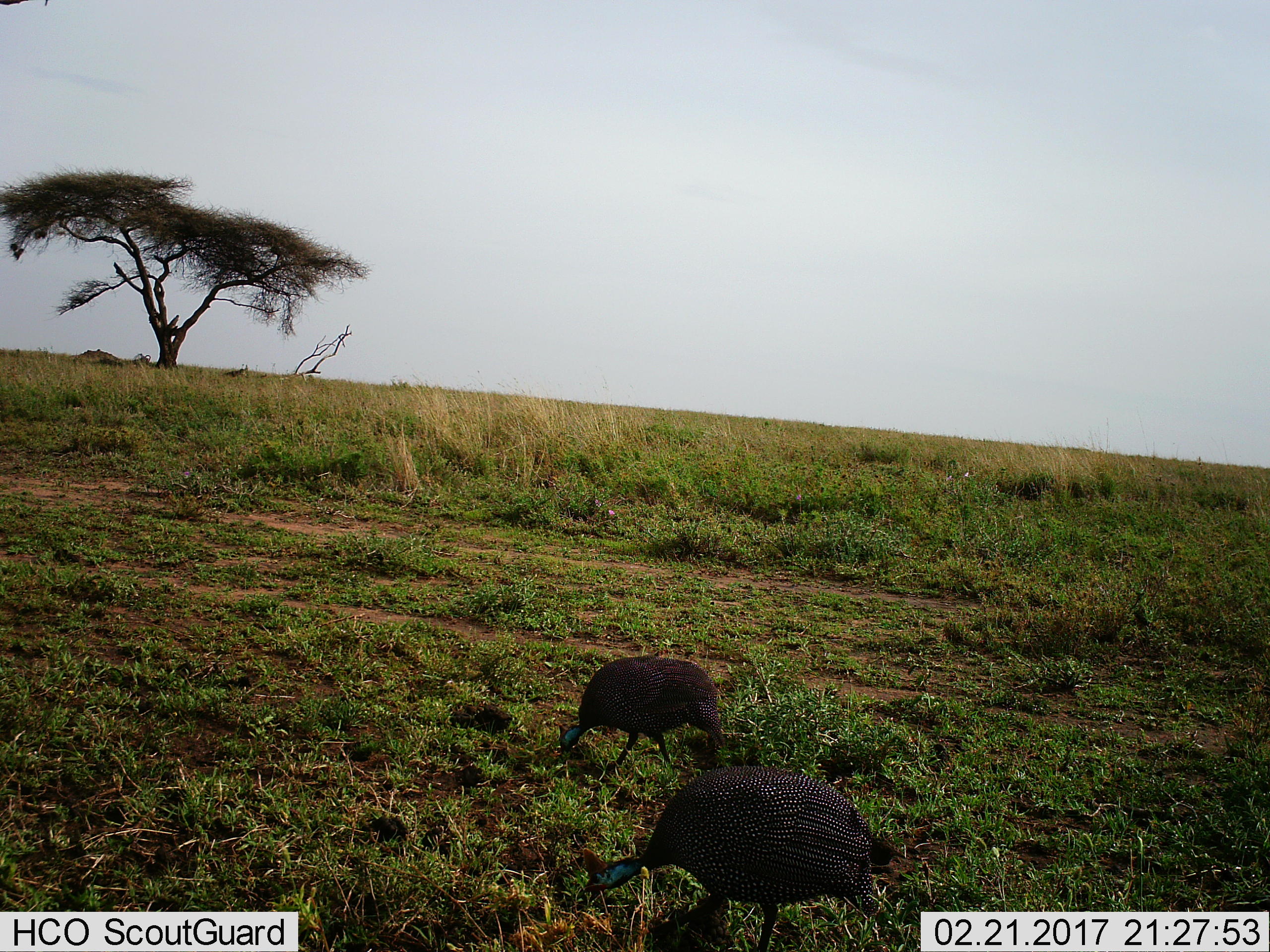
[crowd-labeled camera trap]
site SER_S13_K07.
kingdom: Animalia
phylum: Chordata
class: Aves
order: Galliformes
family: Numididae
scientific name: Numididae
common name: guineafowl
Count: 2.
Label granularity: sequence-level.